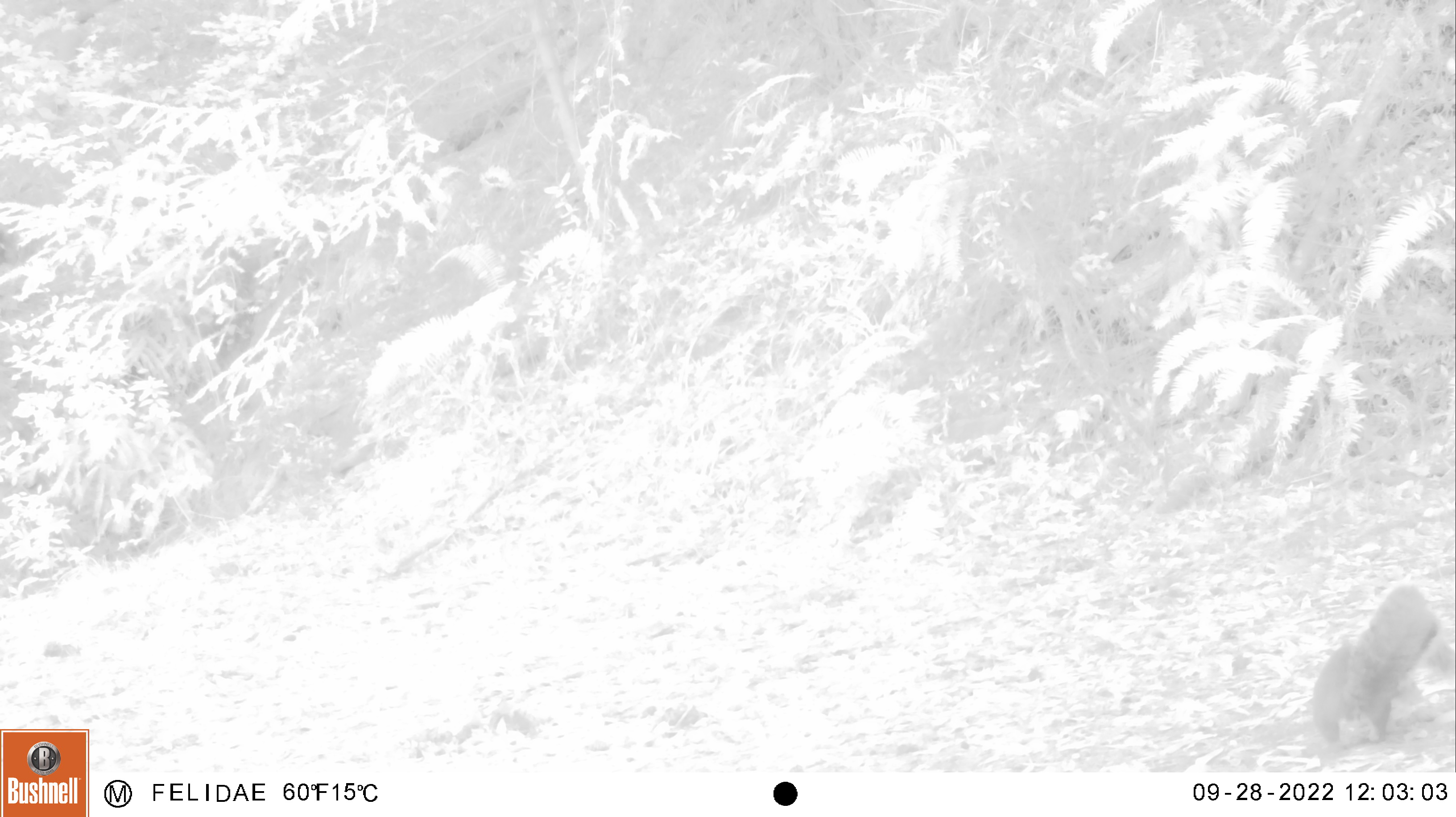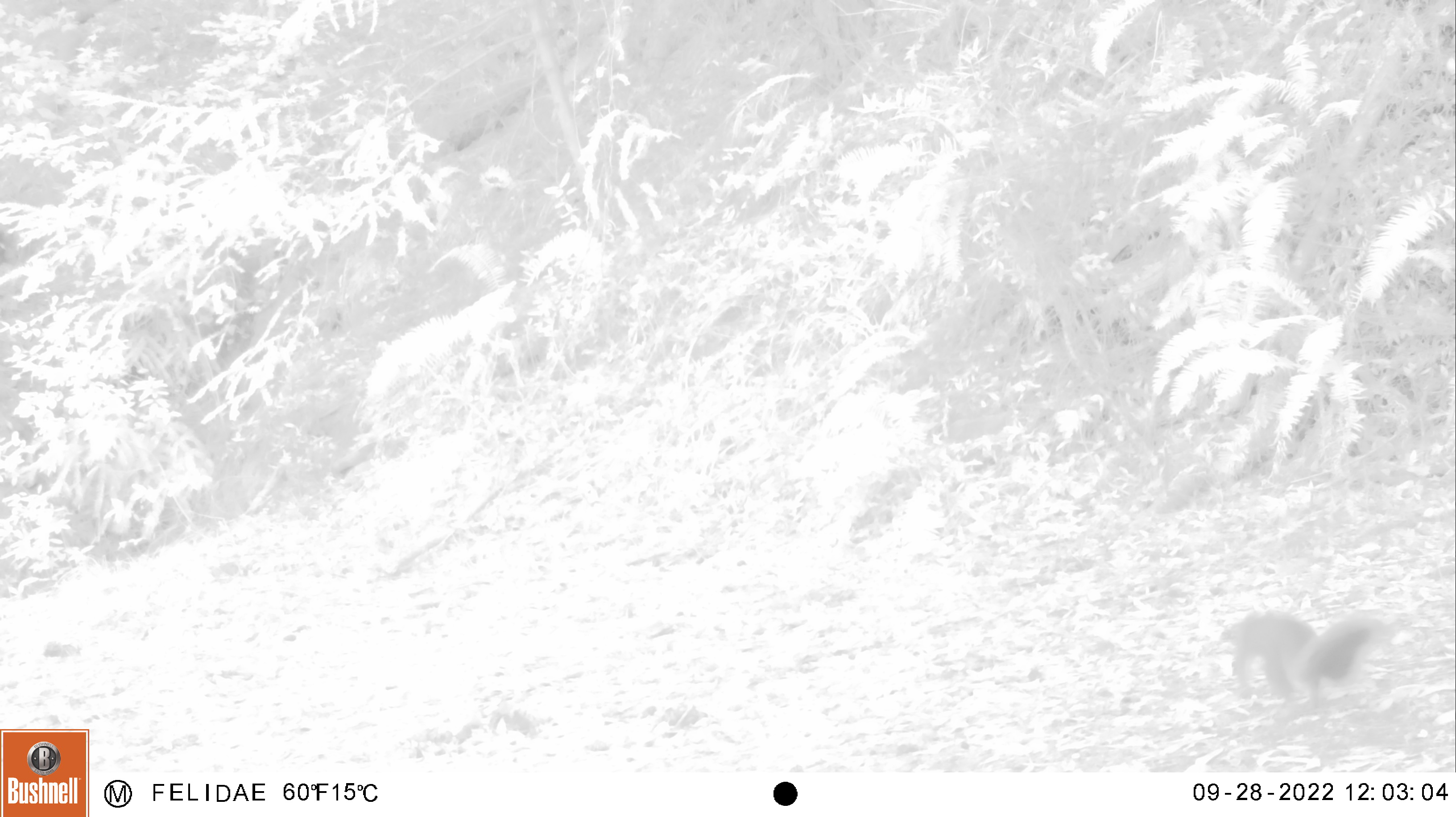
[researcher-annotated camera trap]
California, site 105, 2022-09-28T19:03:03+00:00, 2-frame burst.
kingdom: Animalia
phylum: Chordata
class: Mammalia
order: Rodentia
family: Sciuridae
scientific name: Sciuridae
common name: squirrel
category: unknown squirrel